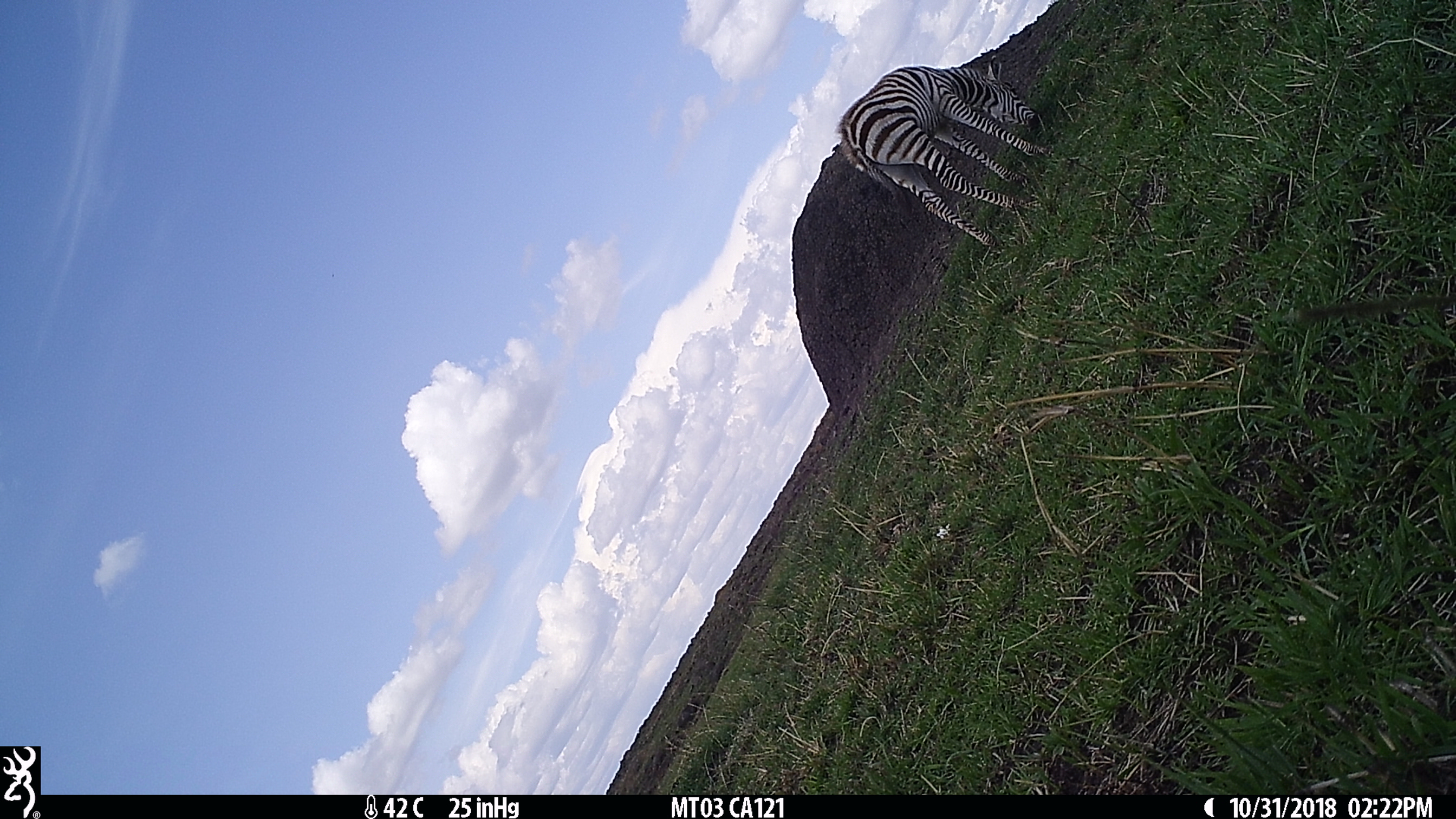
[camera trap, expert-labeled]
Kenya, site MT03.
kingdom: Animalia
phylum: Chordata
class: Mammalia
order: Perissodactyla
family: Equidae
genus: Equus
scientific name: Equus quagga burchellii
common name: burchell's zebra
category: zebra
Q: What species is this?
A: Zebra (burchell's zebra) (Equus quagga burchellii).